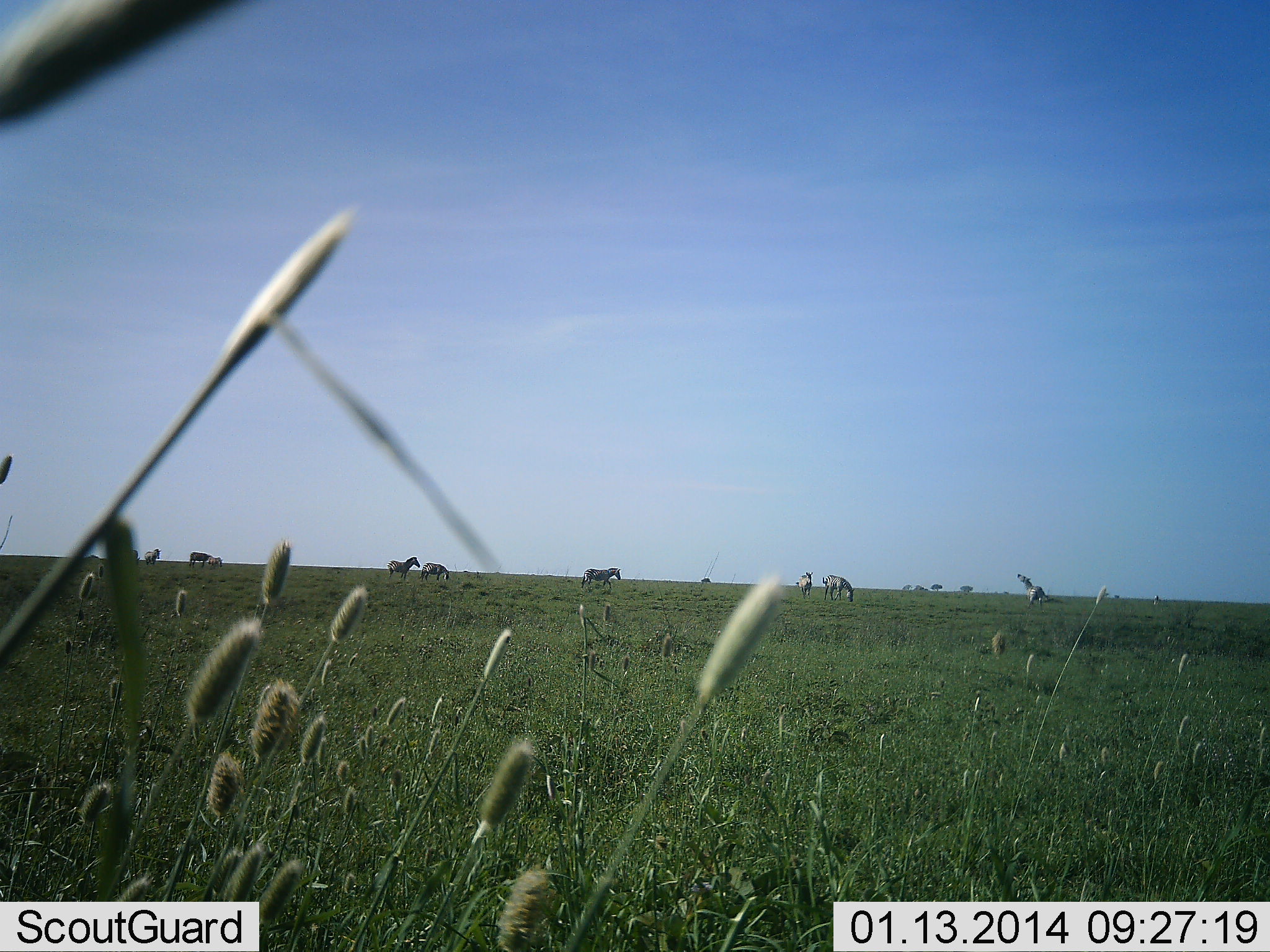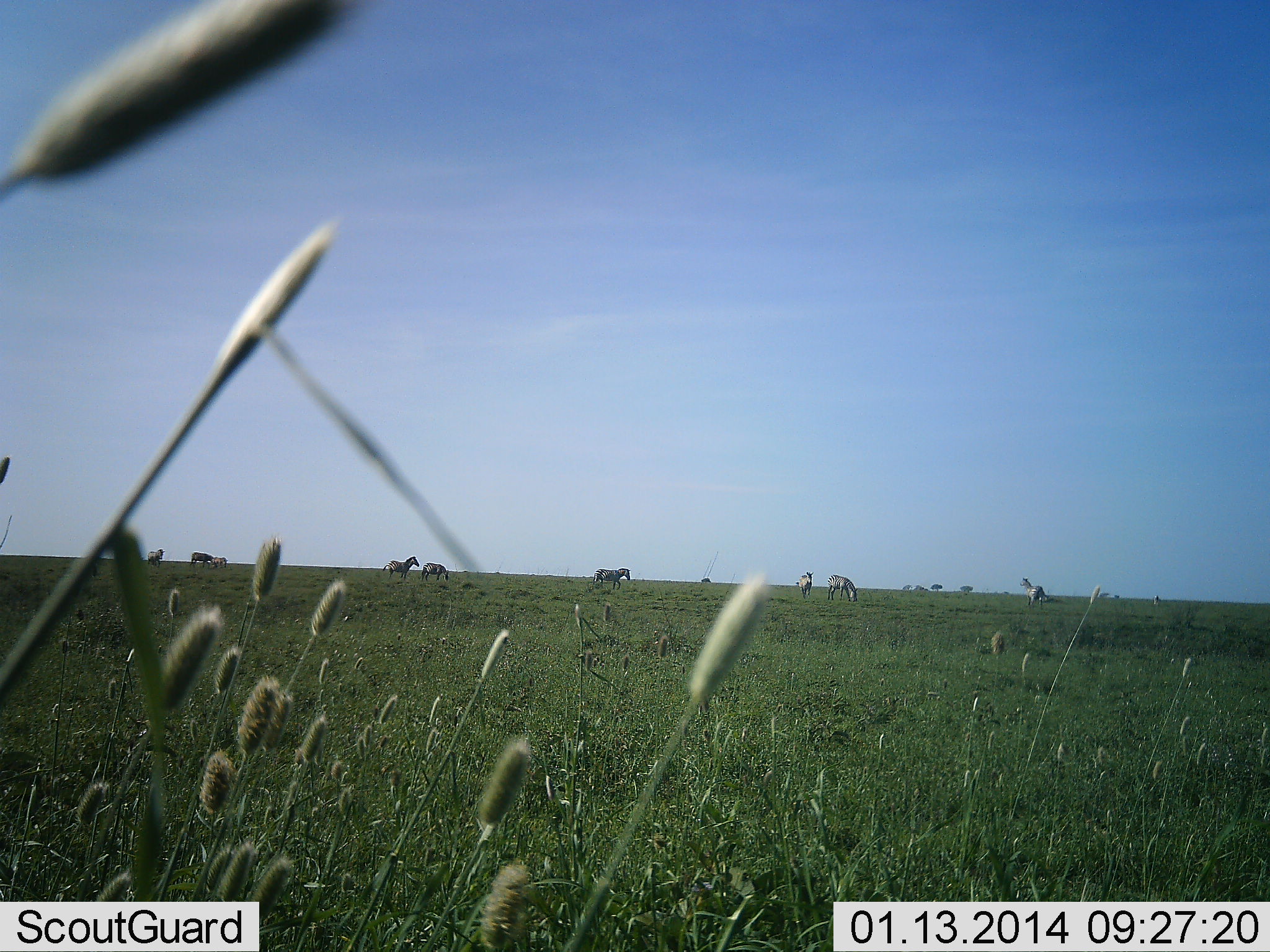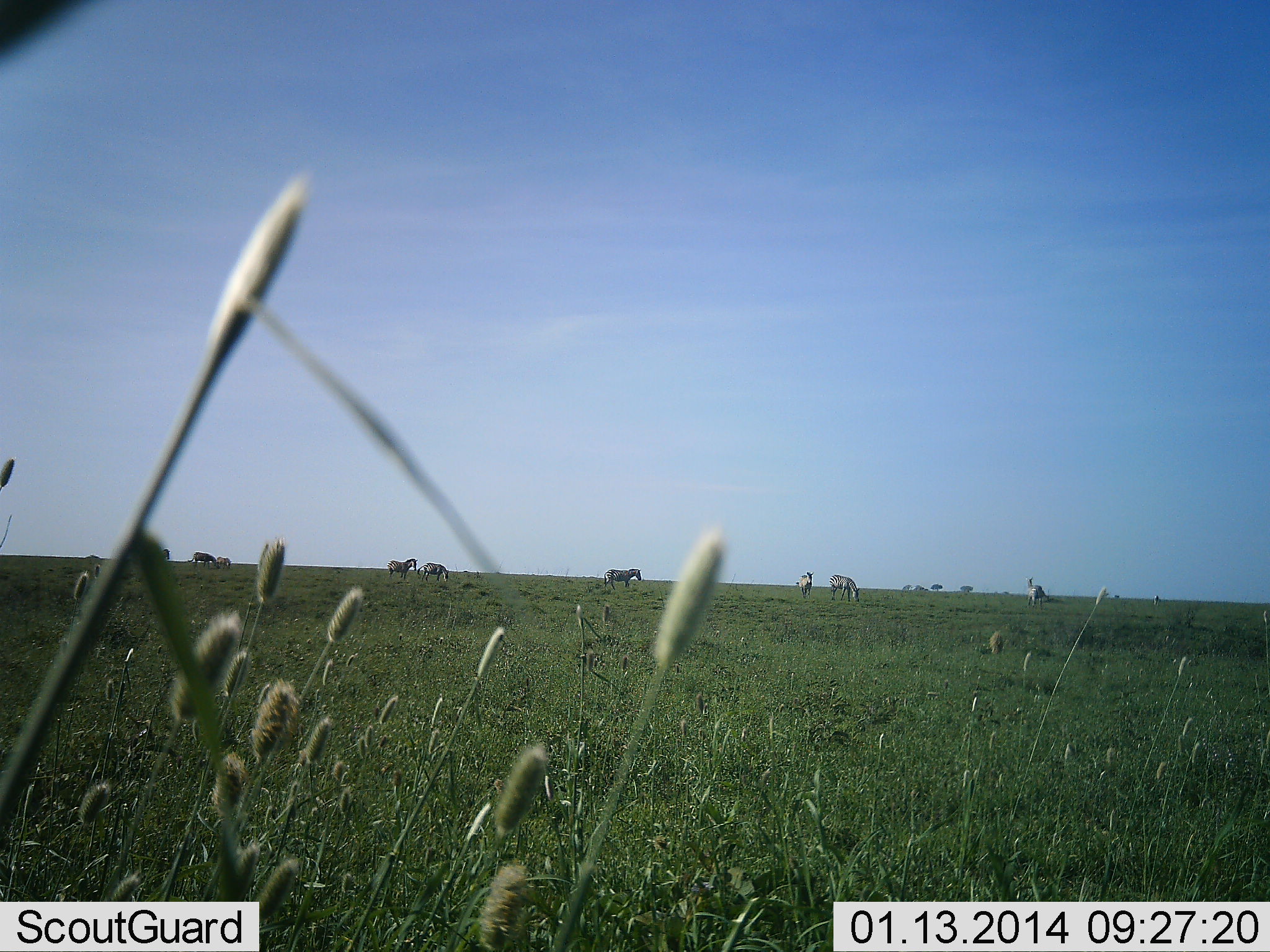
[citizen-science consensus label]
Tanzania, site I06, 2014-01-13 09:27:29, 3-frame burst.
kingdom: Animalia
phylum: Chordata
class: Mammalia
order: Perissodactyla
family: Equidae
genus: Equus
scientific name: Equus quagga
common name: plains zebra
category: zebra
Zebra (plains zebra) (Equus quagga), count 9. Behavior (volunteer vote fractions): standing 70%, resting 0%, moving 70%, interacting 0%. Young present (vote fraction): 10%. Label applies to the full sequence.